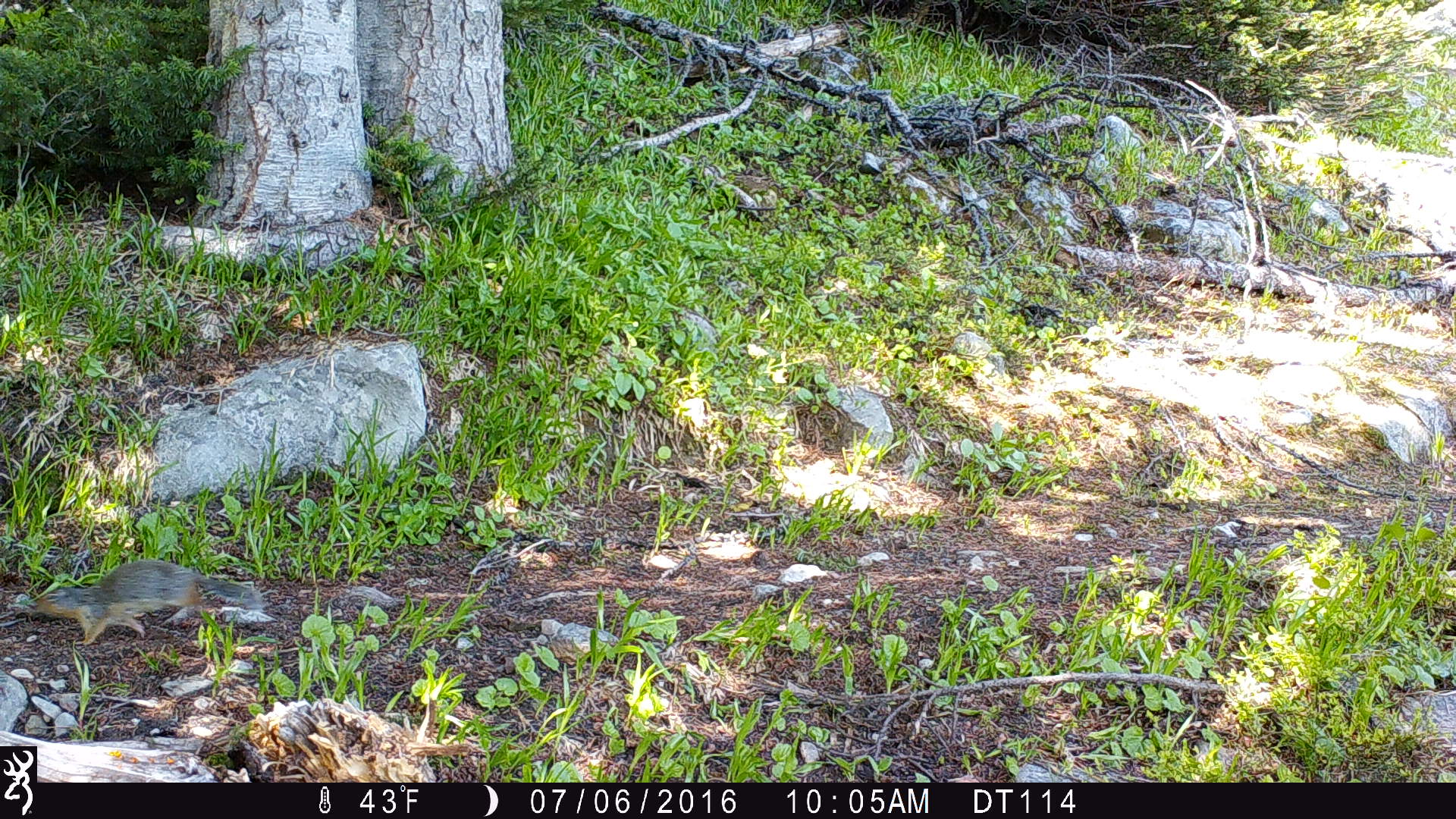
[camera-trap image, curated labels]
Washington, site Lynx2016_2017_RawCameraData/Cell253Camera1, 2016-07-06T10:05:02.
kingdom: Animalia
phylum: Chordata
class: Mammalia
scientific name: Mammalia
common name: small mammal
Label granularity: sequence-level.